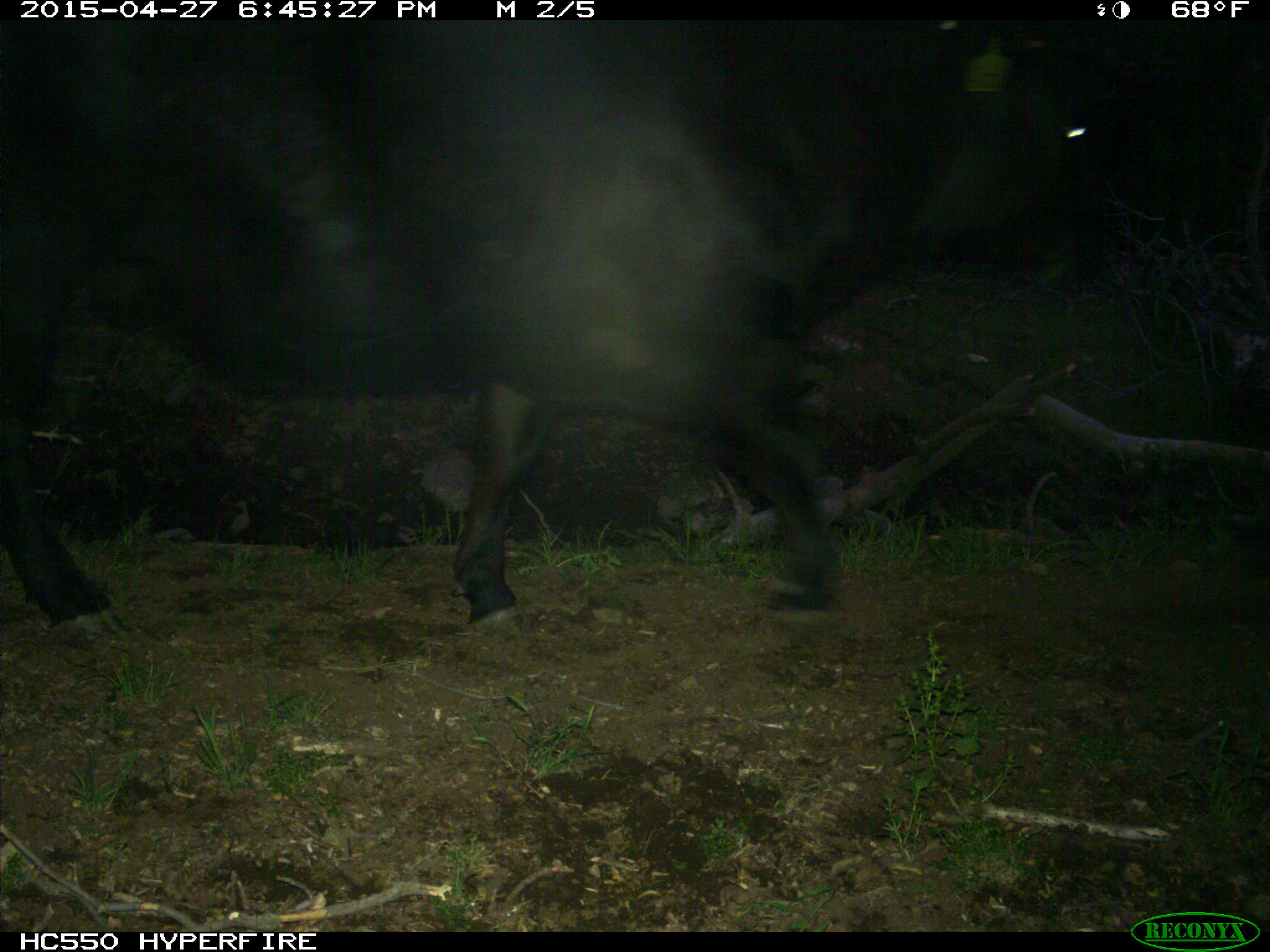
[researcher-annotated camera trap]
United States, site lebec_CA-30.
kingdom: Animalia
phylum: Chordata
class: Mammalia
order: Artiodactyla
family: Bovidae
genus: Bos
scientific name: Bos taurus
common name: domestic cow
Bos taurus (domestic cow).